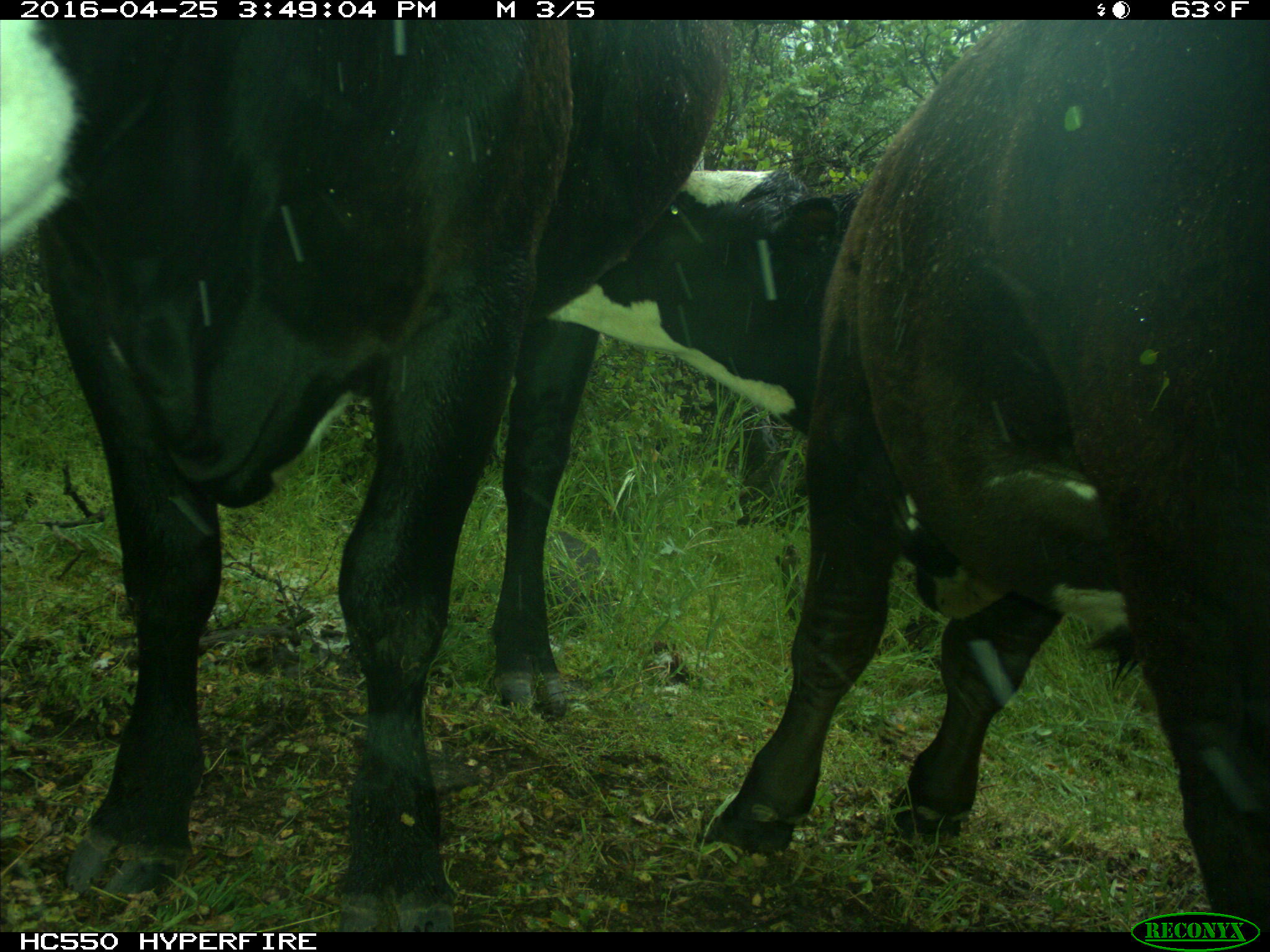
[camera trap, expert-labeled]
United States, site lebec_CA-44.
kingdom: Animalia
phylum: Chordata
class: Mammalia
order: Artiodactyla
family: Bovidae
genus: Bos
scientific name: Bos taurus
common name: domestic cow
Bos taurus (domestic cow).